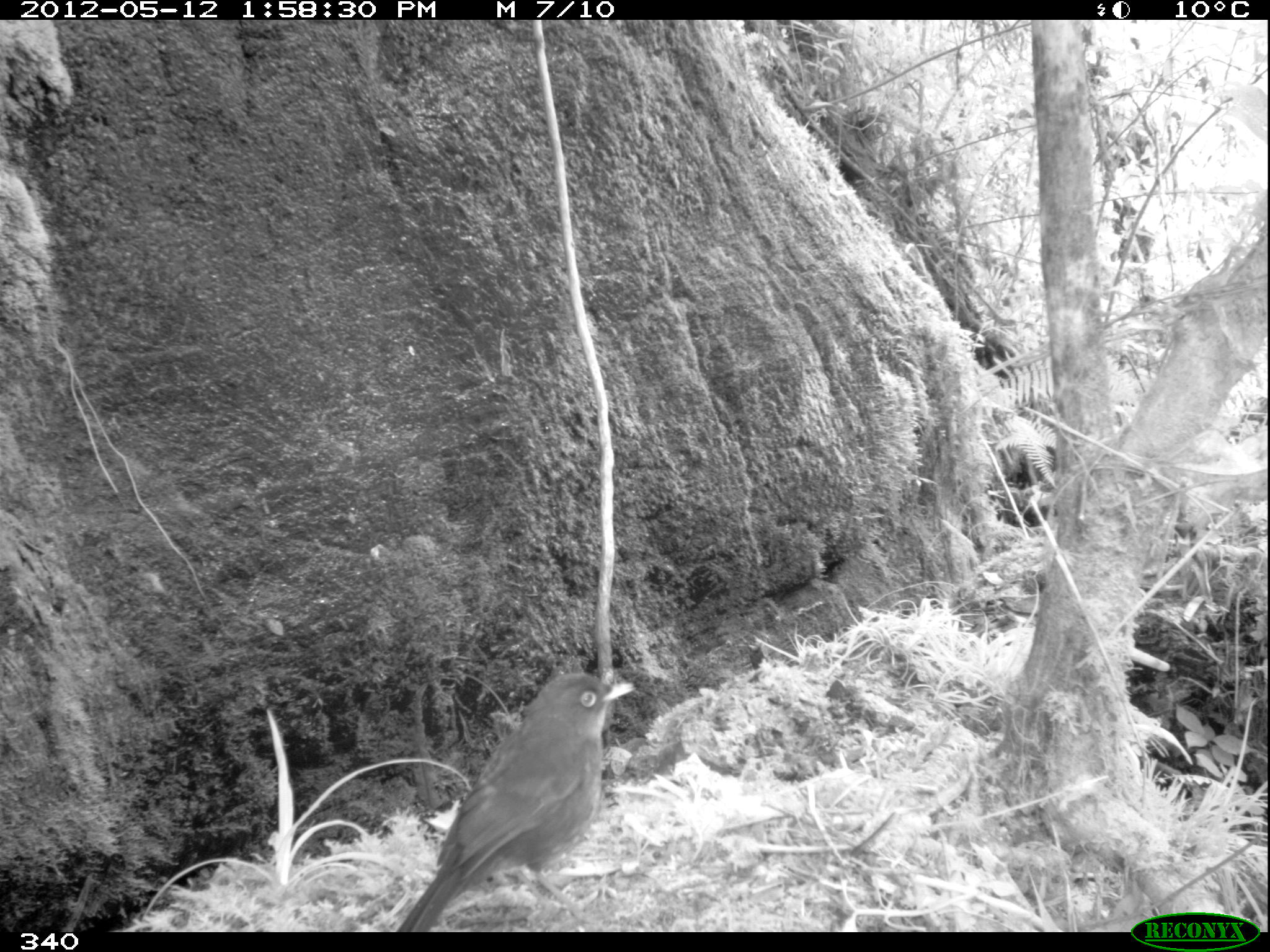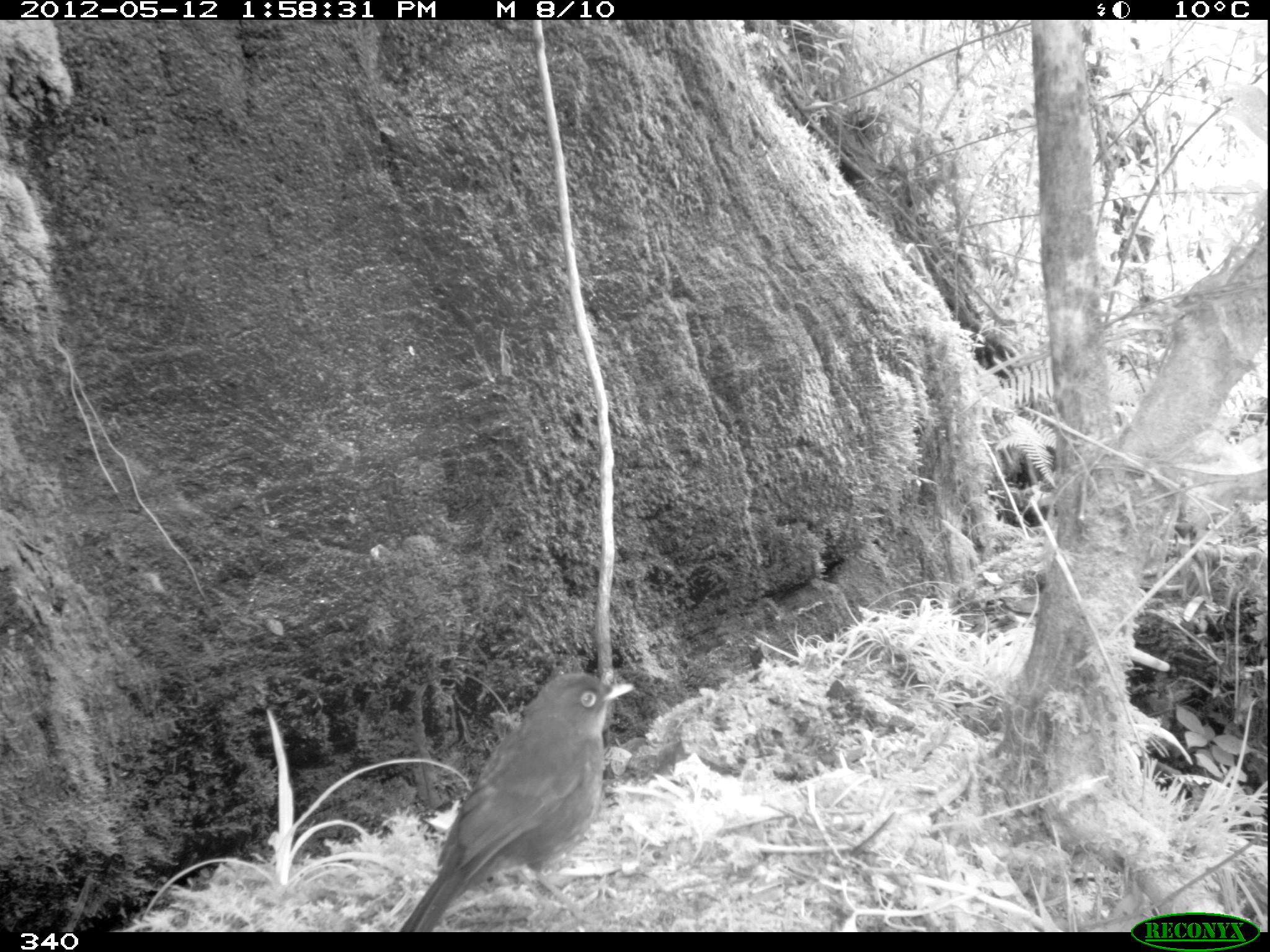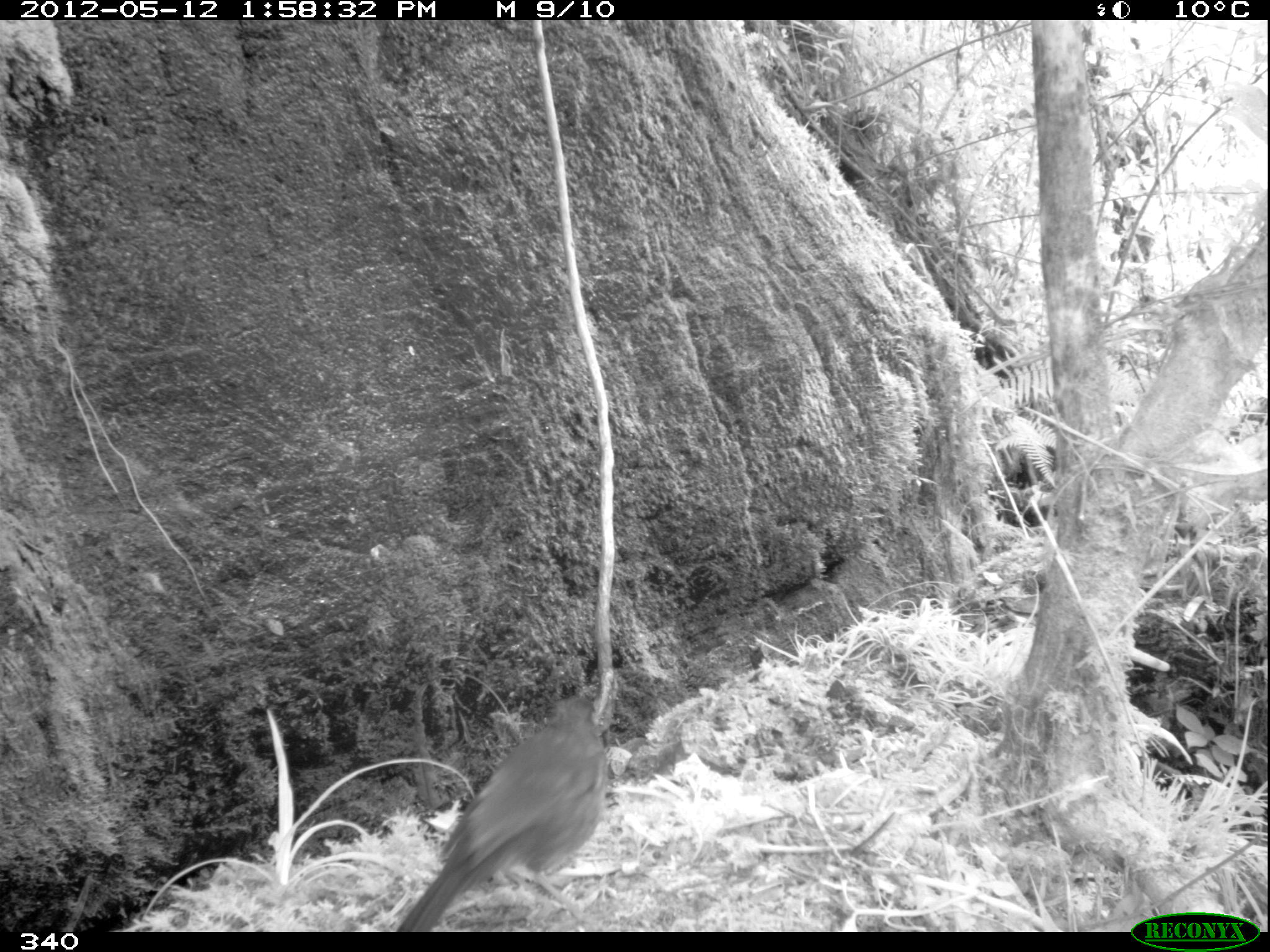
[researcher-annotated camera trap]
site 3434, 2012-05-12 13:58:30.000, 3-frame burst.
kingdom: Animalia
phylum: Chordata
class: Aves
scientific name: Aves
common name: bird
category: unknown bird